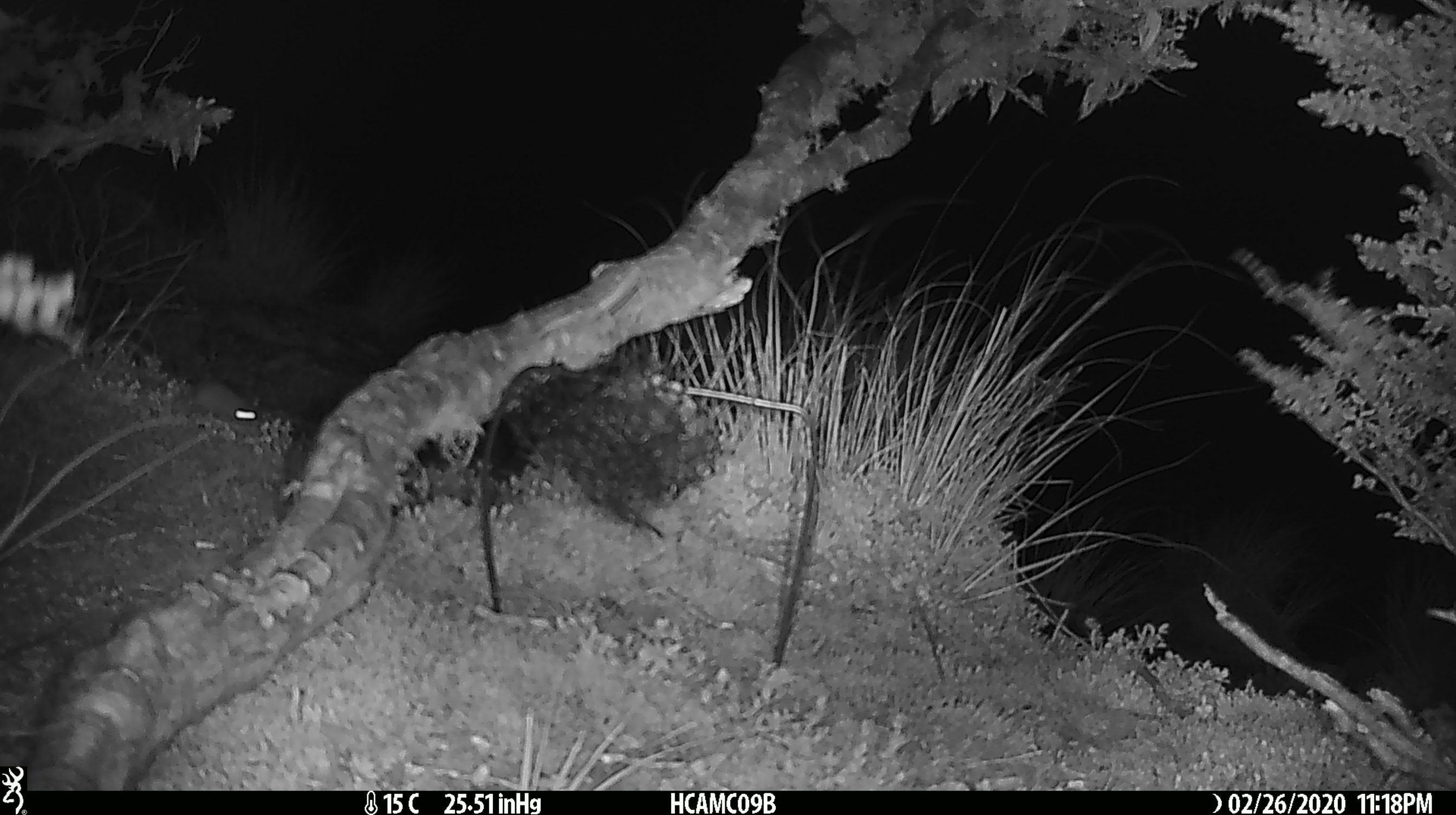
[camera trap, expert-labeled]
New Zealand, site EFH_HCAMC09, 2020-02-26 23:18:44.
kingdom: Animalia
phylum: Chordata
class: Mammalia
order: Rodentia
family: Muridae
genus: Mus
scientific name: Mus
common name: mouse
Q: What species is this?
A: Mouse (Mus).